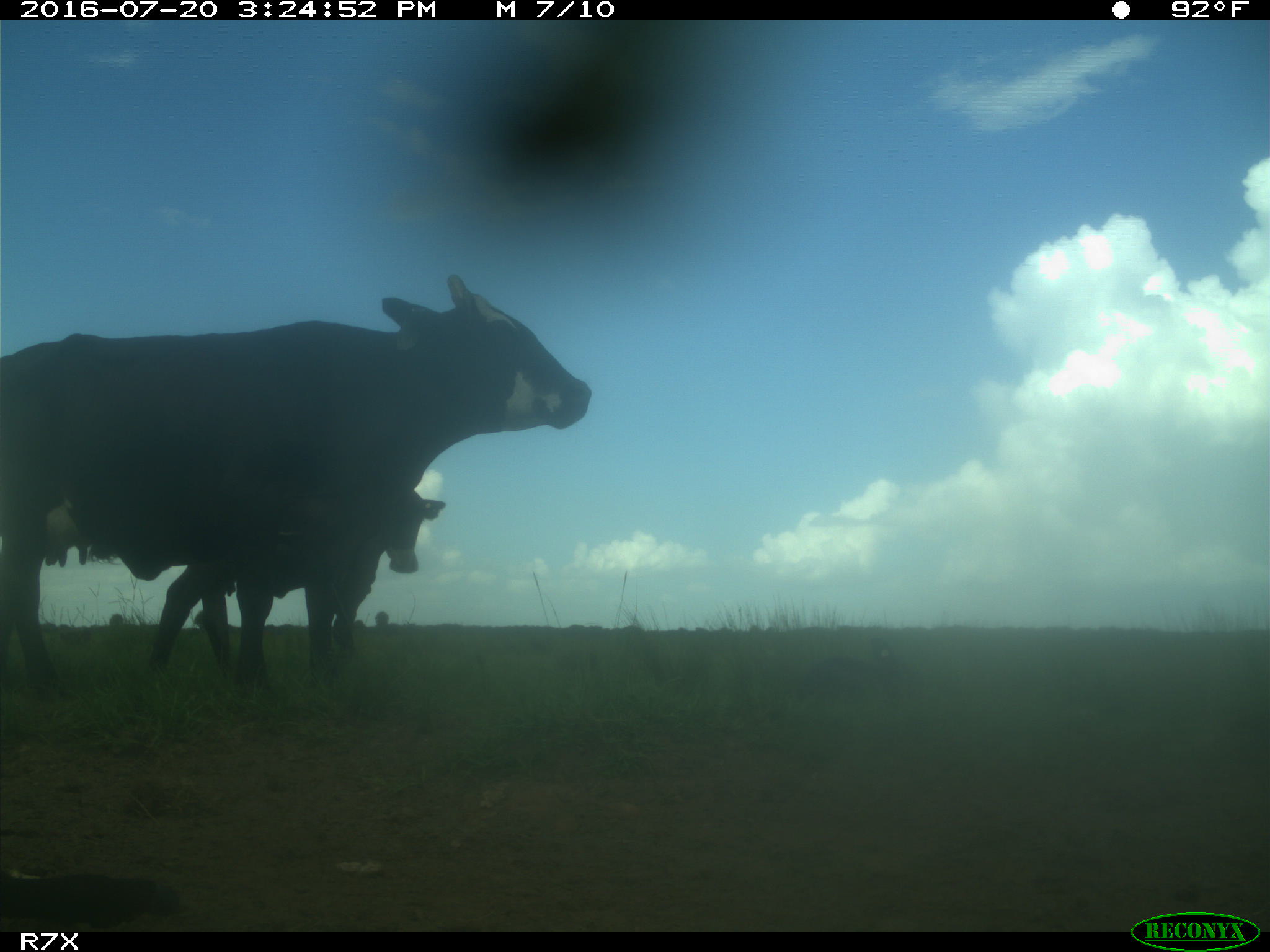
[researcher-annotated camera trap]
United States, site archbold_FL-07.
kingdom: Animalia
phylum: Chordata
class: Mammalia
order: Artiodactyla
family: Bovidae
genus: Bos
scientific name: Bos taurus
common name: domestic cow